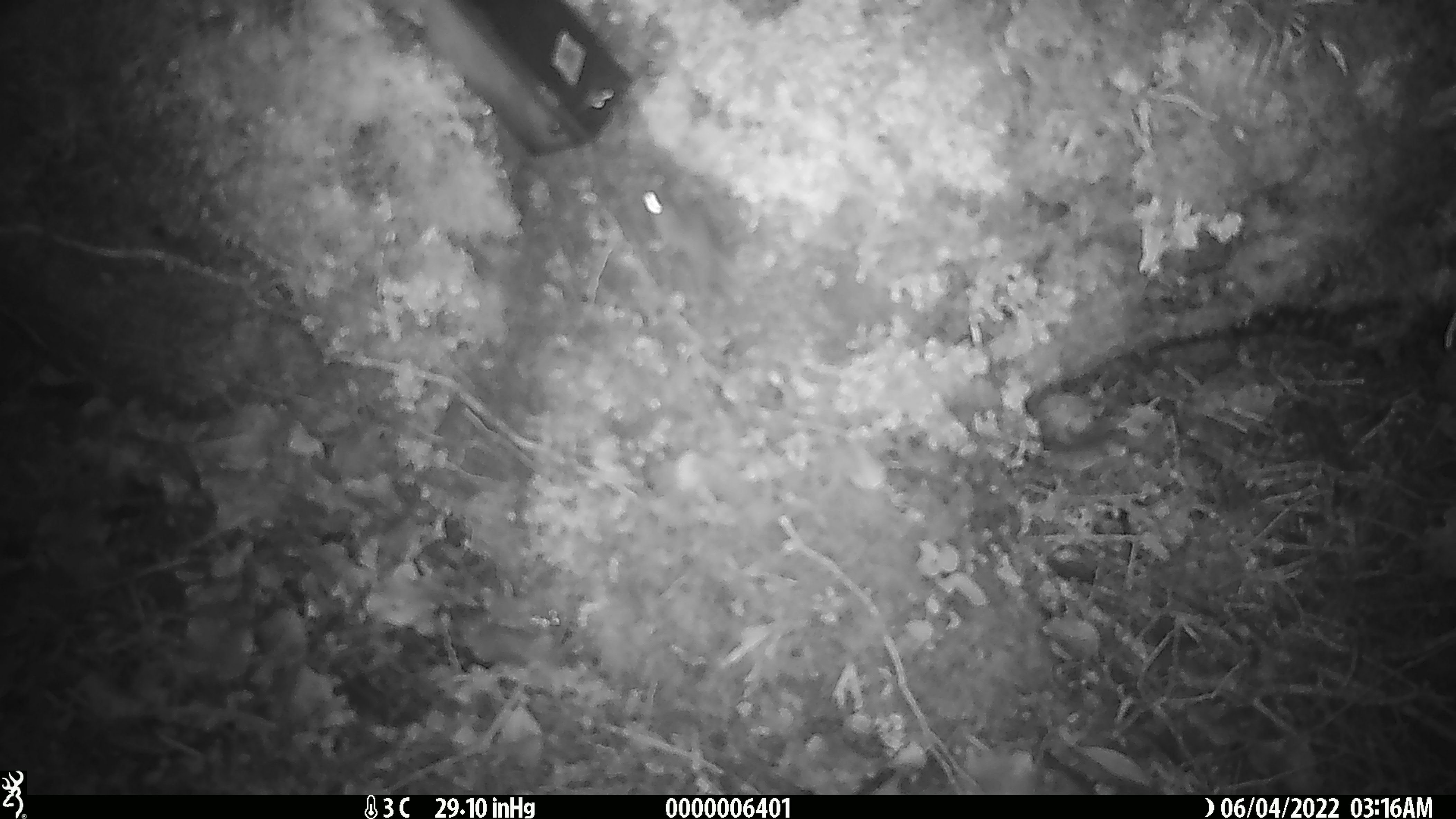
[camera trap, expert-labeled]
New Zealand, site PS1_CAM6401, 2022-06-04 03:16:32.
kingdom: Animalia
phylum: Chordata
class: Mammalia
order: Rodentia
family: Muridae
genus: Mus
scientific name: Mus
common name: mouse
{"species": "mouse (Mus)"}